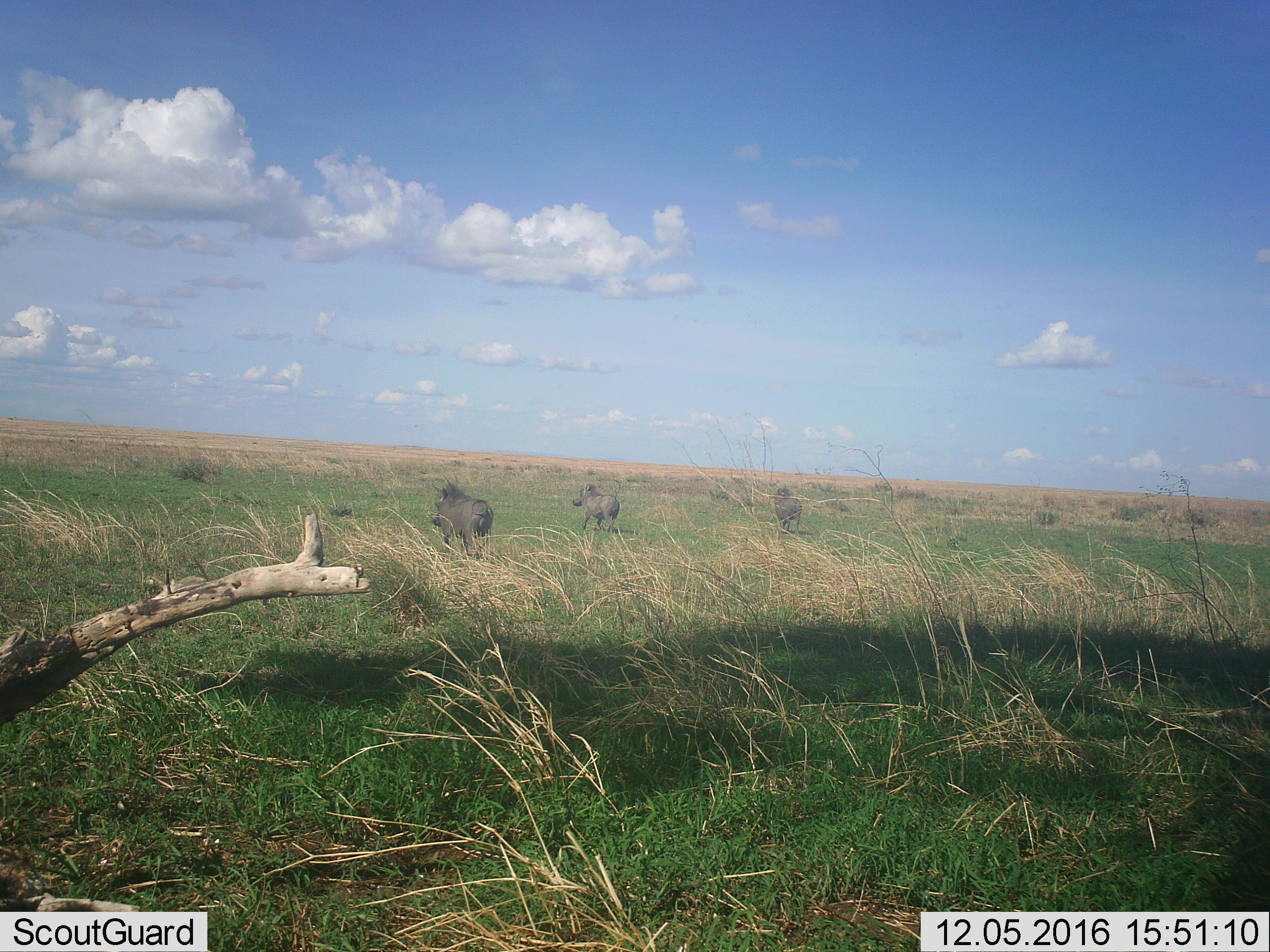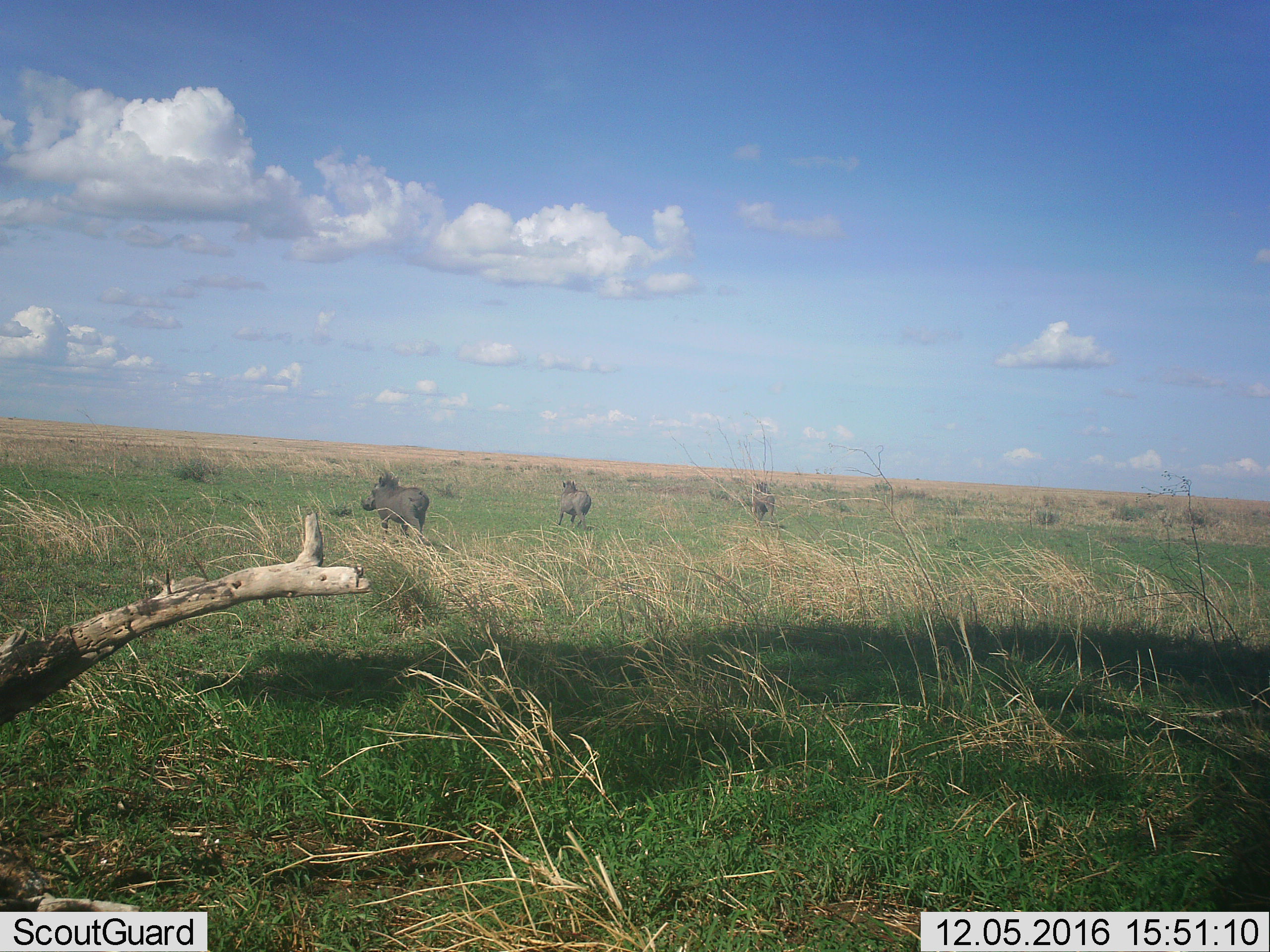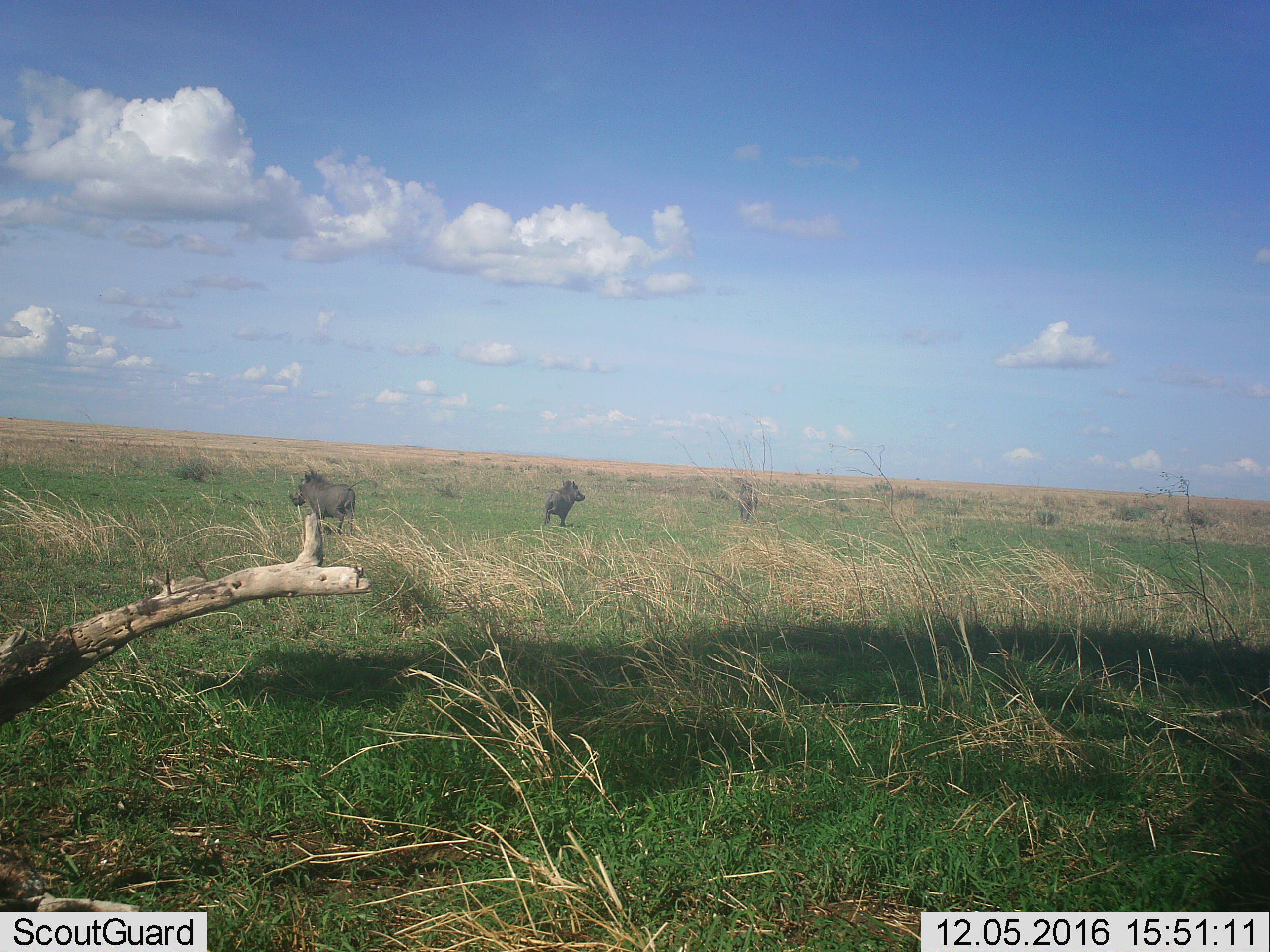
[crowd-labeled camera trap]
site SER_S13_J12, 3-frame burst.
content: unidentified animal